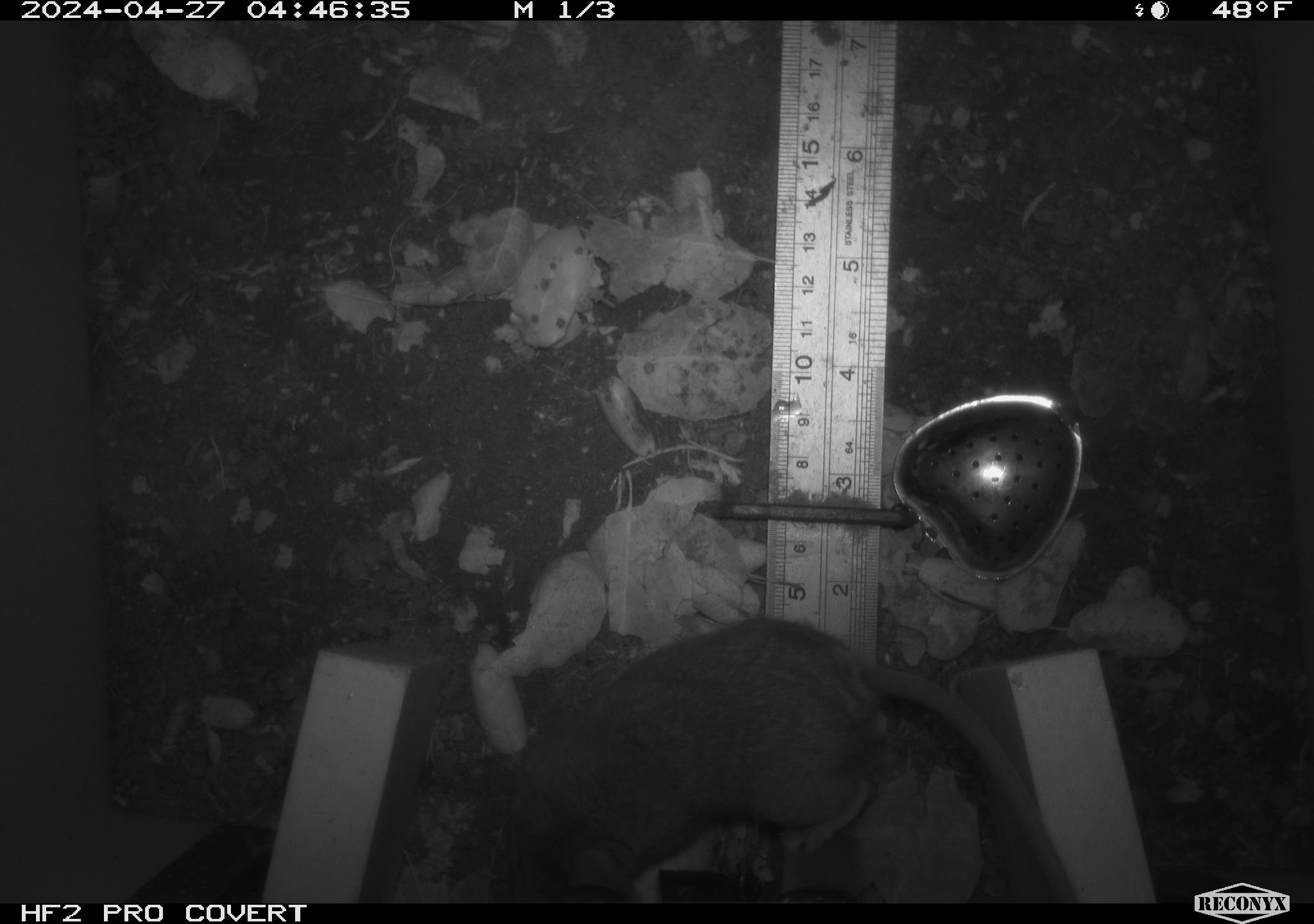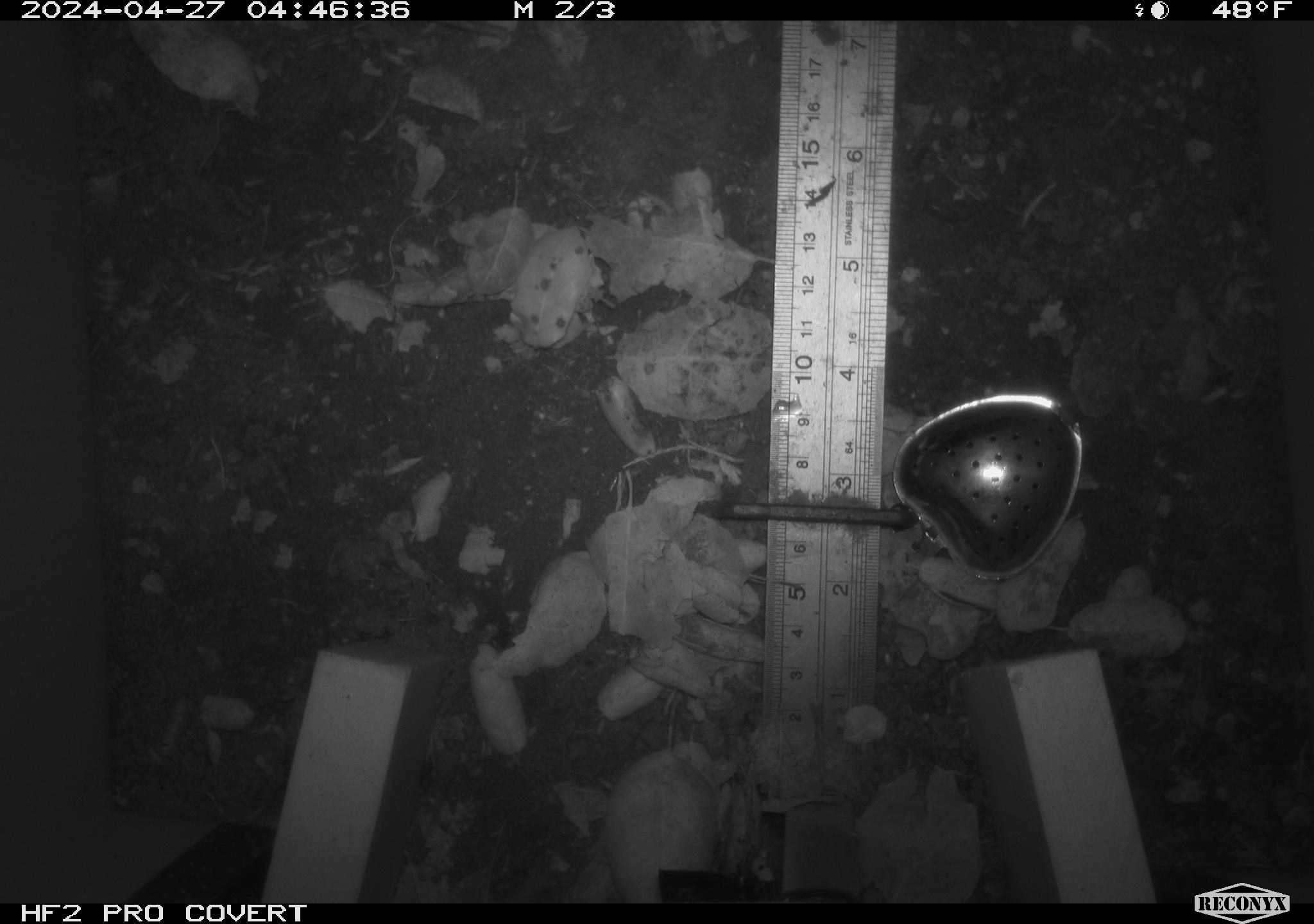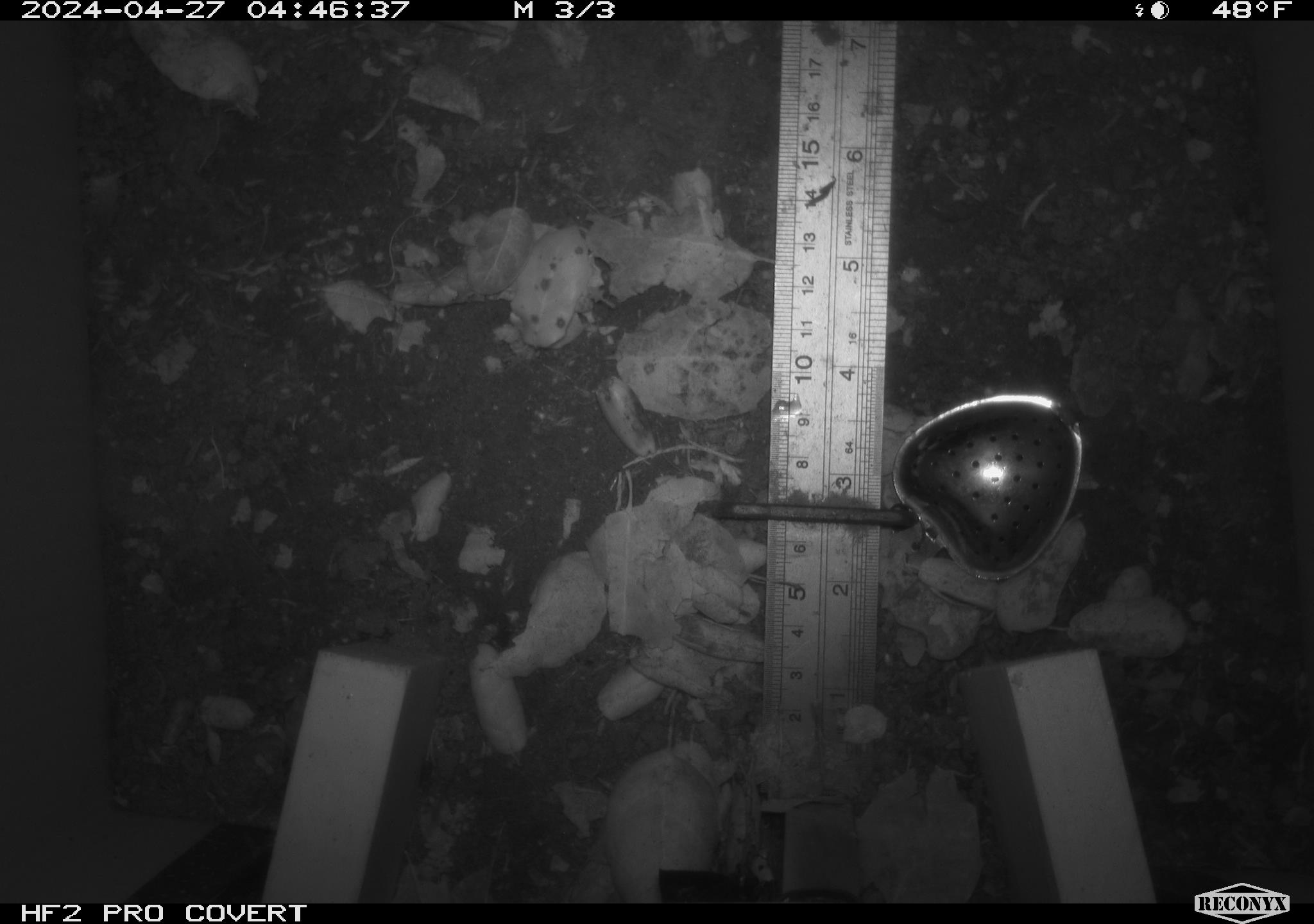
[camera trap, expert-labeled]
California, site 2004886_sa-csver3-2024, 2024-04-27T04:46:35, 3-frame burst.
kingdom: Animalia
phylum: Chordata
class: Mammalia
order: Rodentia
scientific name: Rodentia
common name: rodent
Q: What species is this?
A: Rodent (Rodentia).